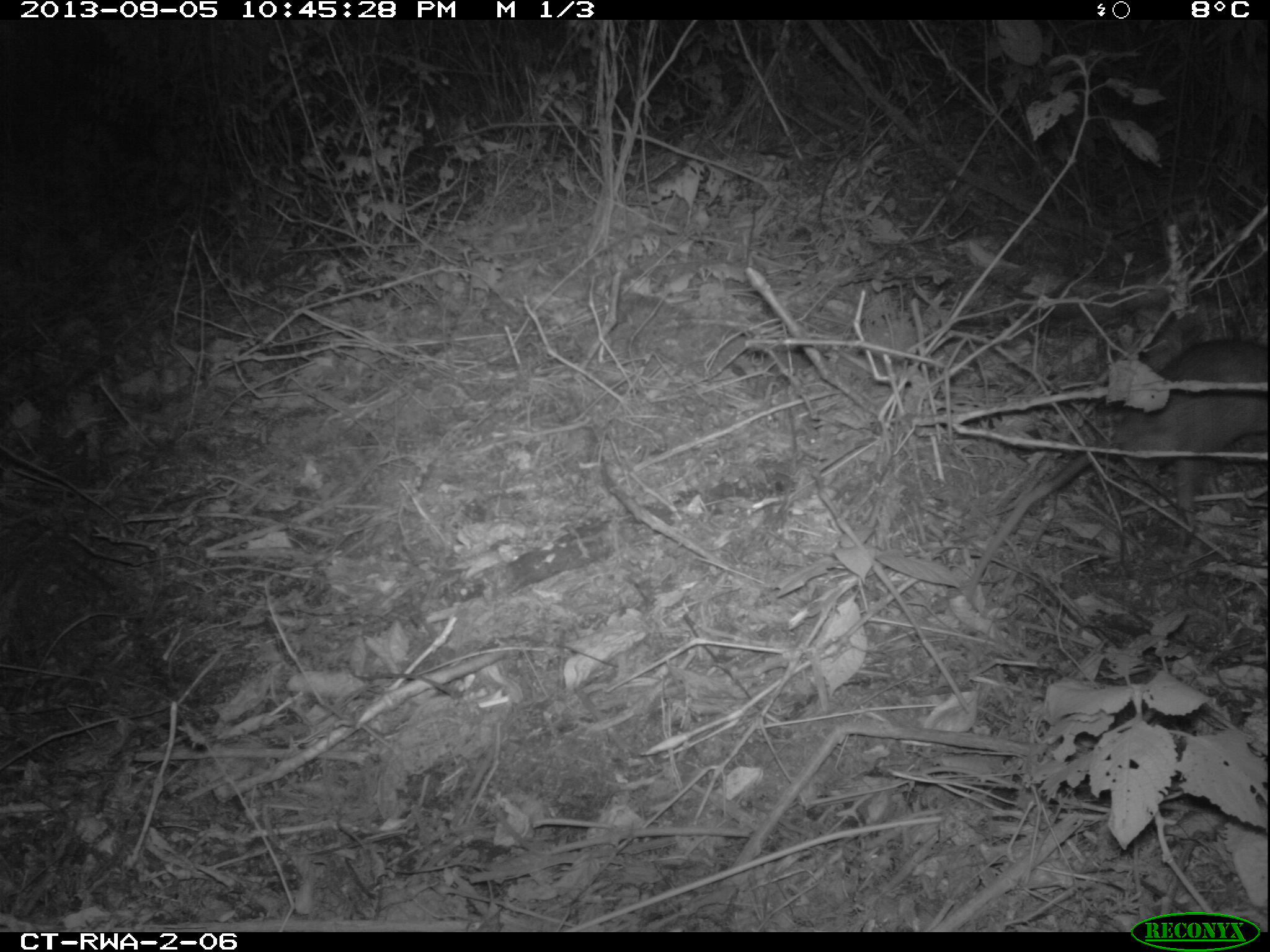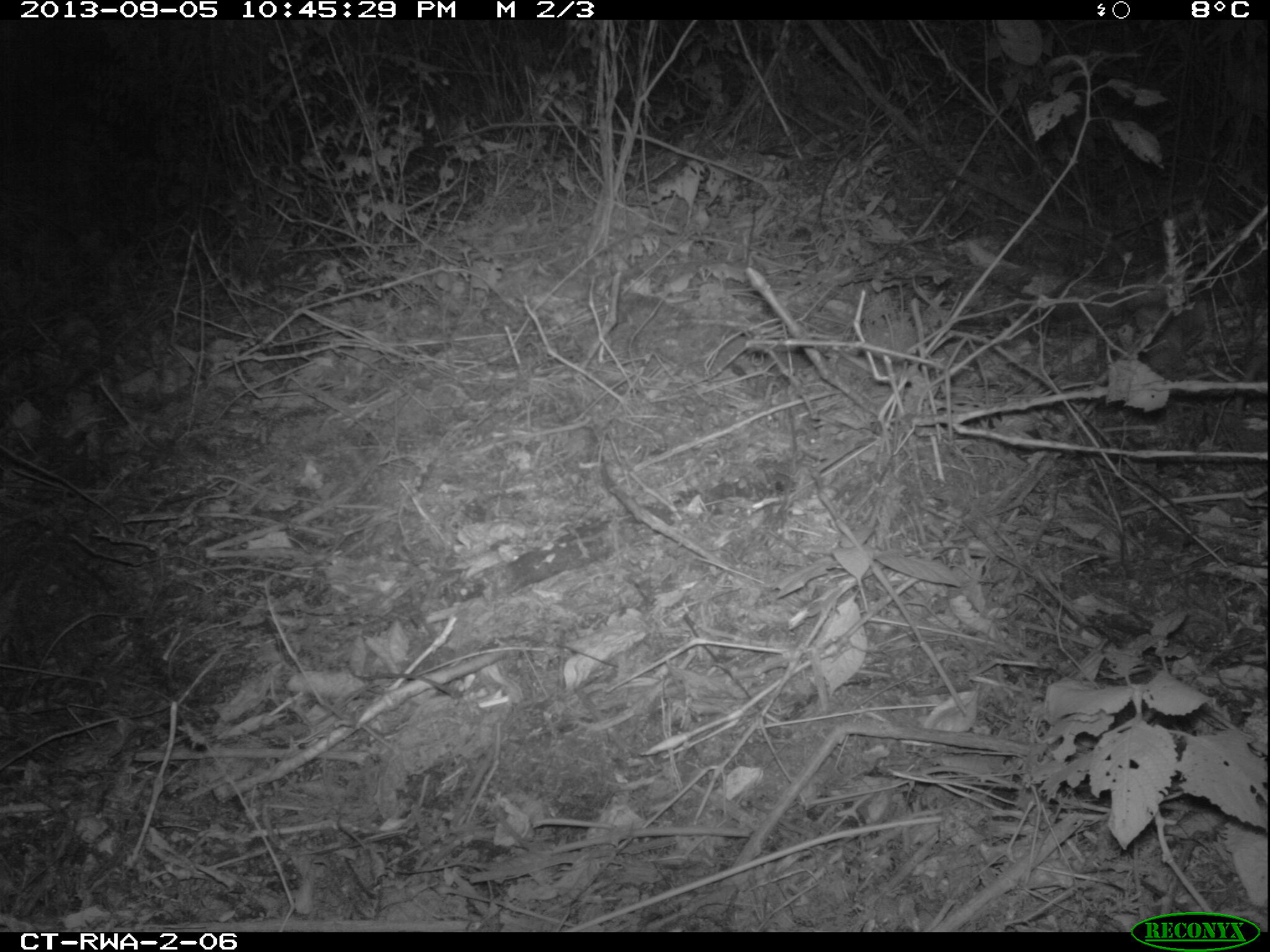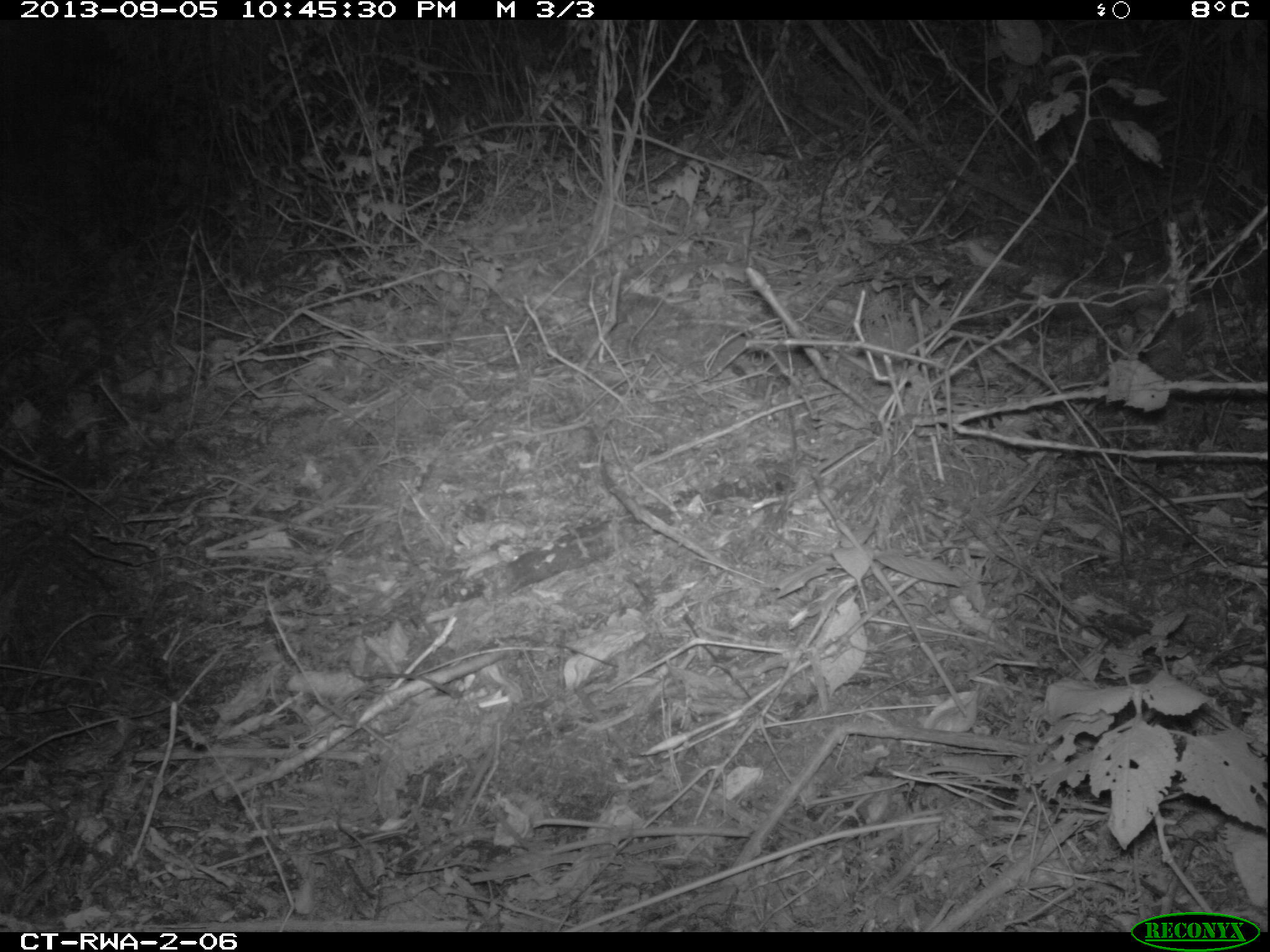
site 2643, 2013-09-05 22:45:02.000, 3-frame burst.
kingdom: Animalia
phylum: Chordata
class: Mammalia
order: Rodentia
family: Nesomyidae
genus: Cricetomys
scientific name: Cricetomys gambianus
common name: african giant pouched rat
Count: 1.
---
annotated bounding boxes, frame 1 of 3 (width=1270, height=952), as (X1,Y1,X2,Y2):
cricetomys gambianus: (962,334,1270,601)